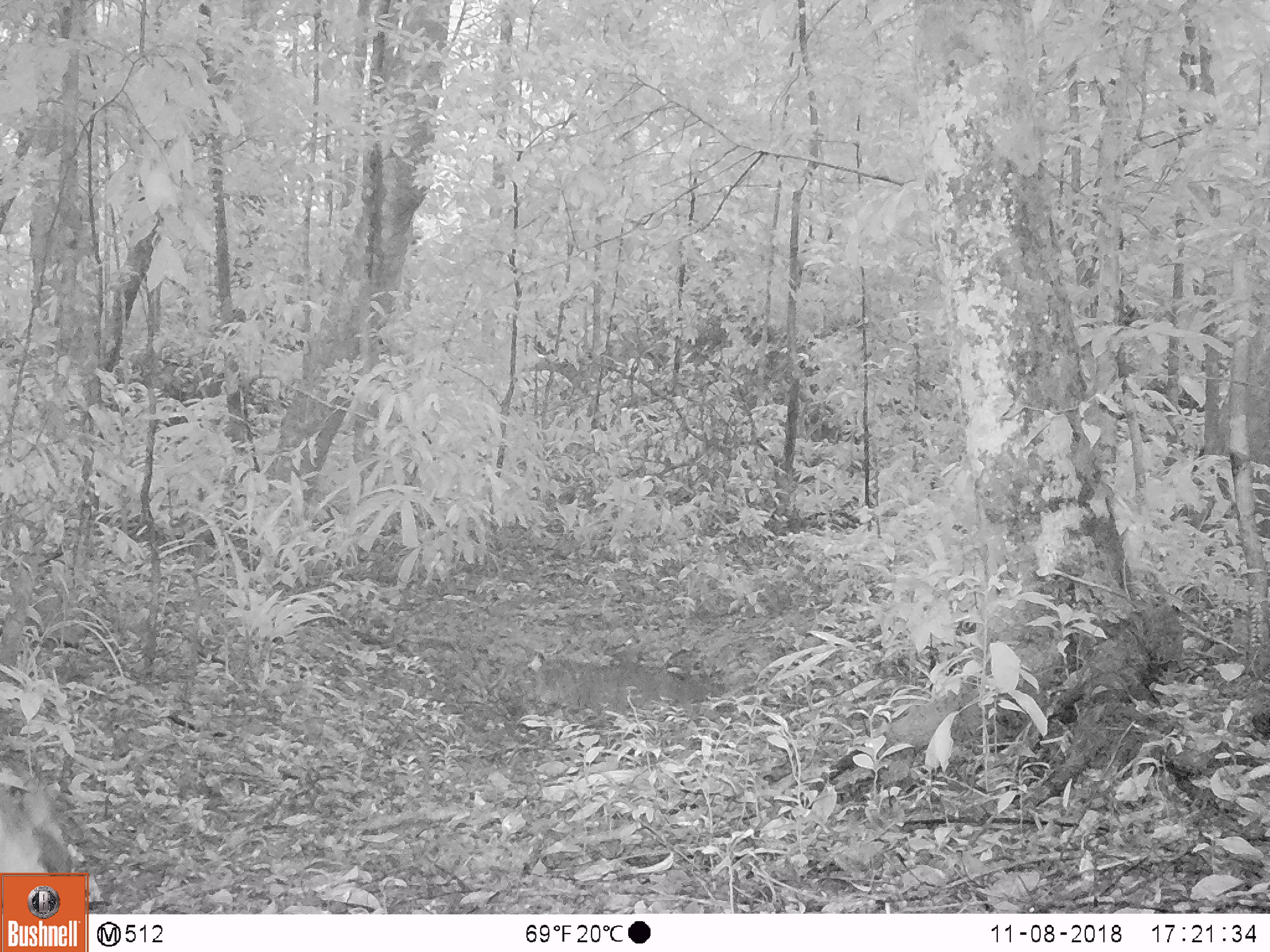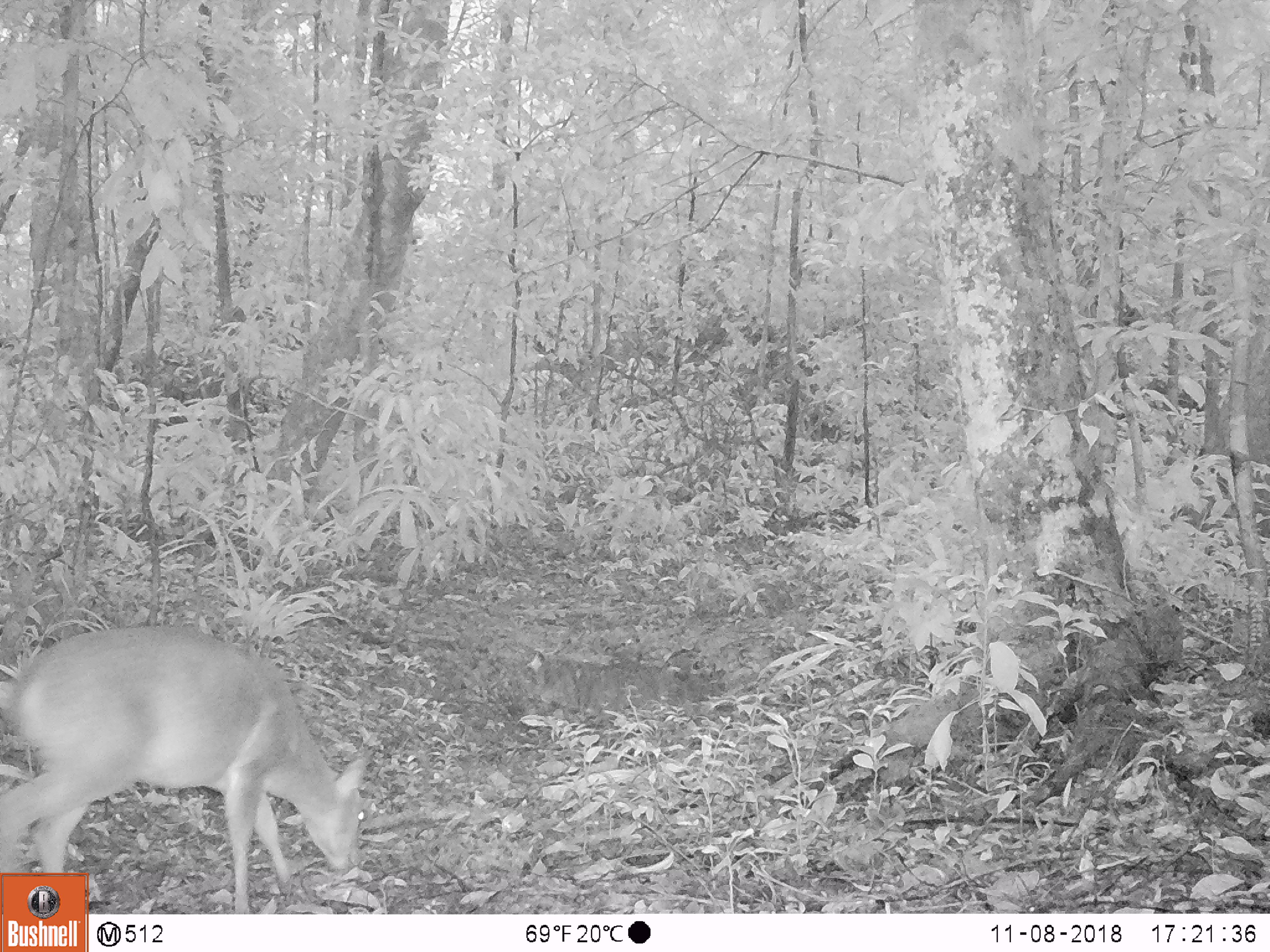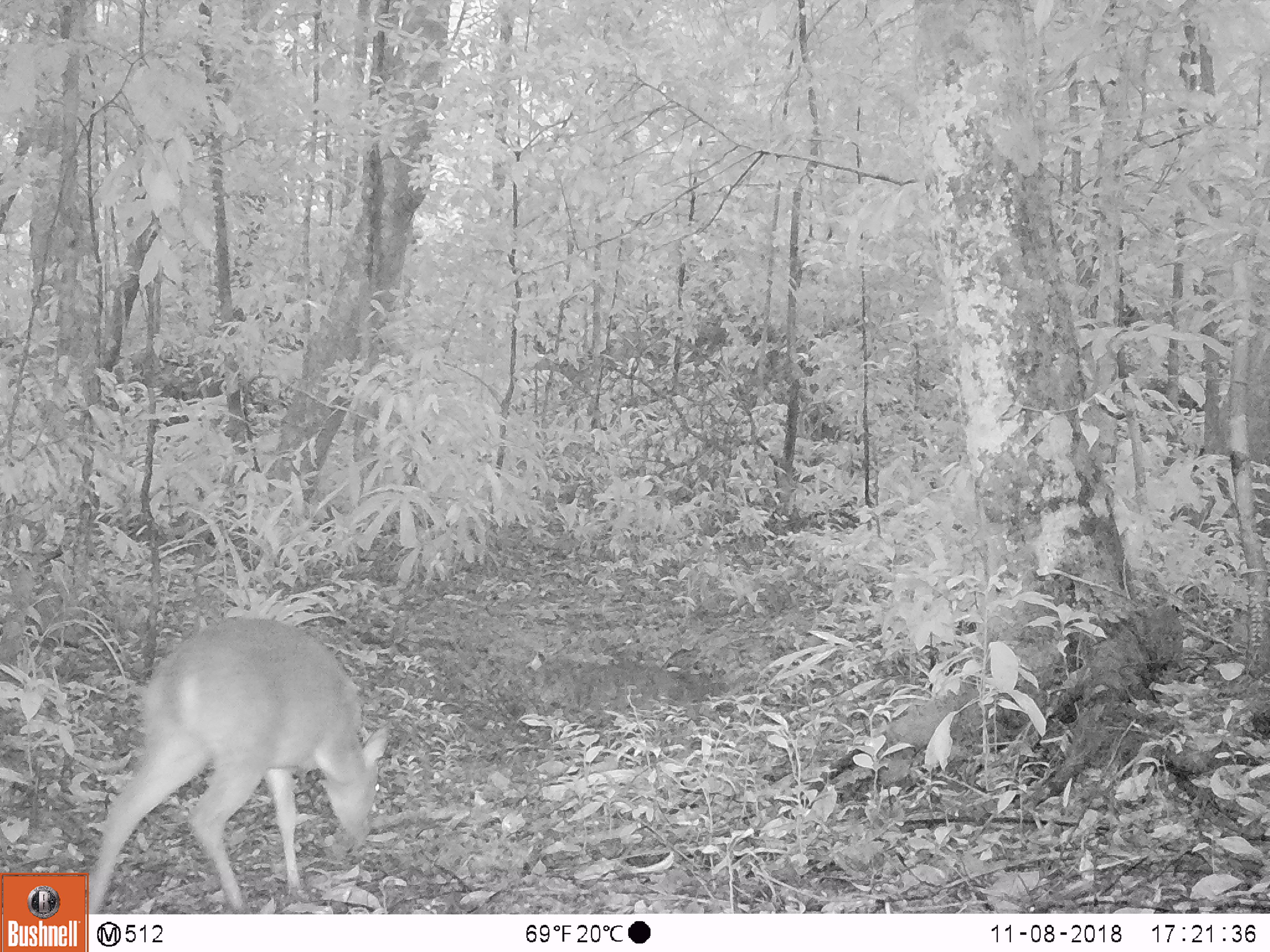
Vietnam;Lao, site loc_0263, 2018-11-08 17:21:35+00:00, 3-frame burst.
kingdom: Animalia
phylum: Chordata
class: Mammalia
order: Artiodactyla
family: Cervidae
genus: Muntiacus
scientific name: Muntiacus vuquangensis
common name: large-antlered muntjac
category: large antlered muntjac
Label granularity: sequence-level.